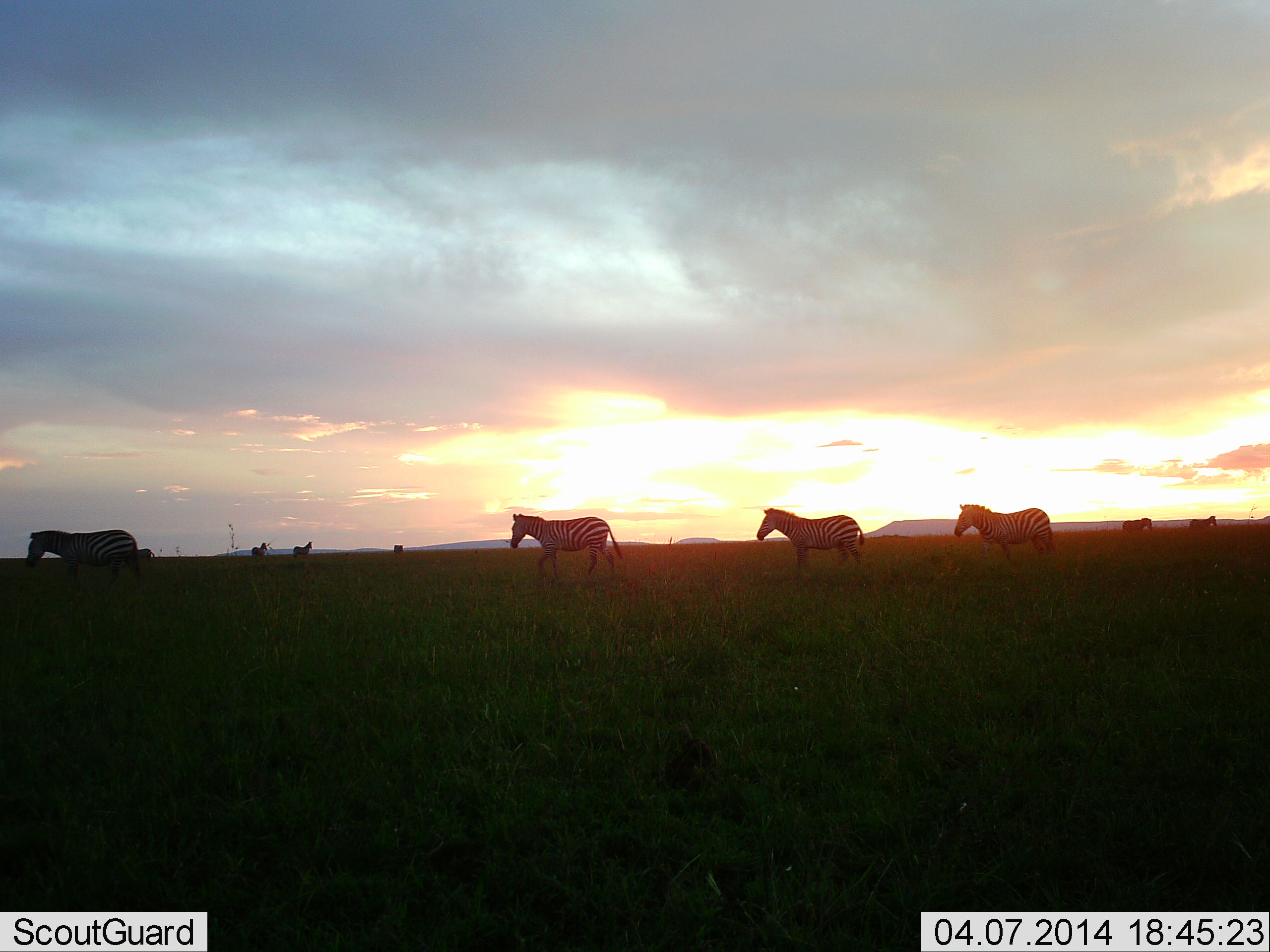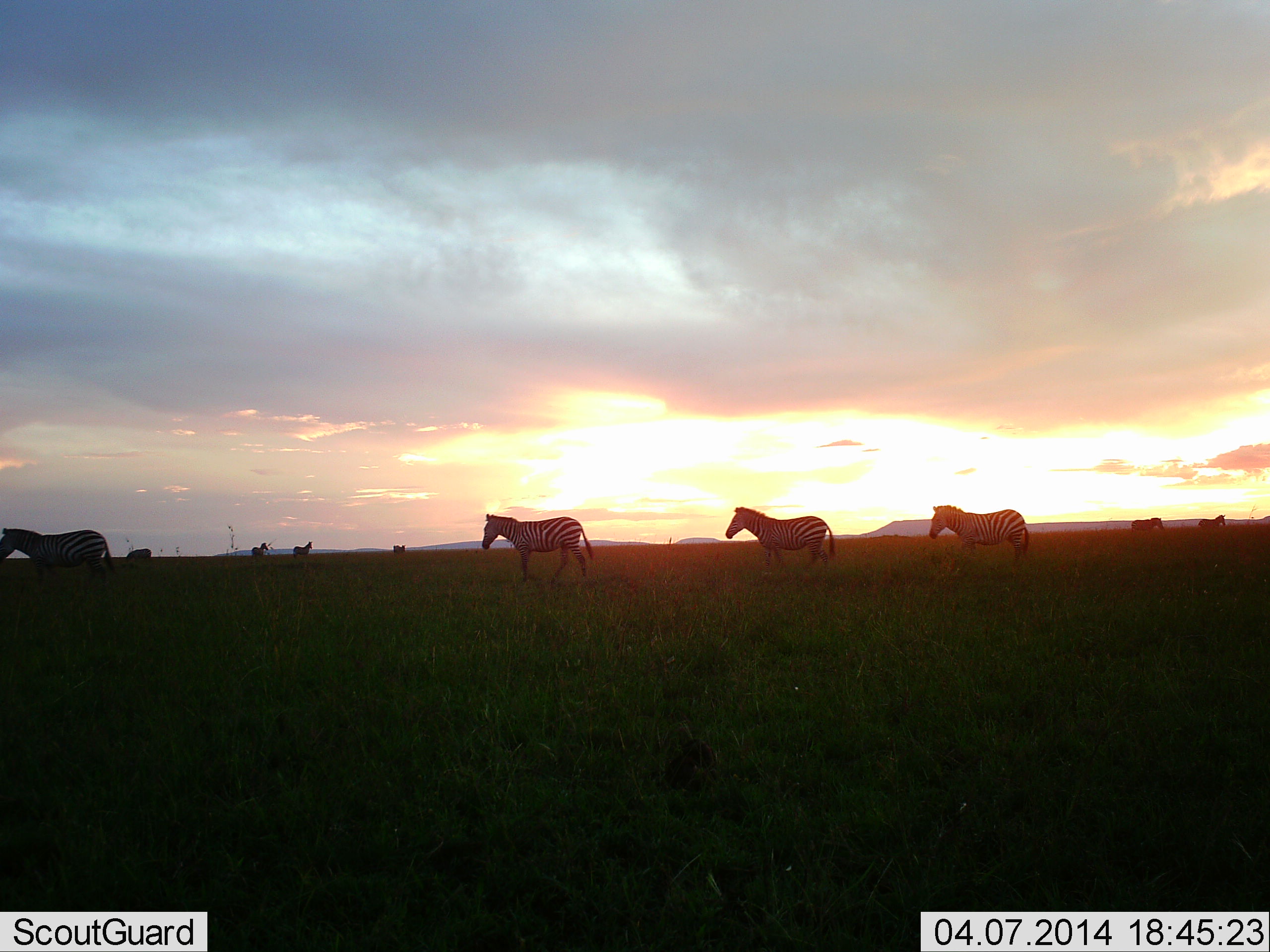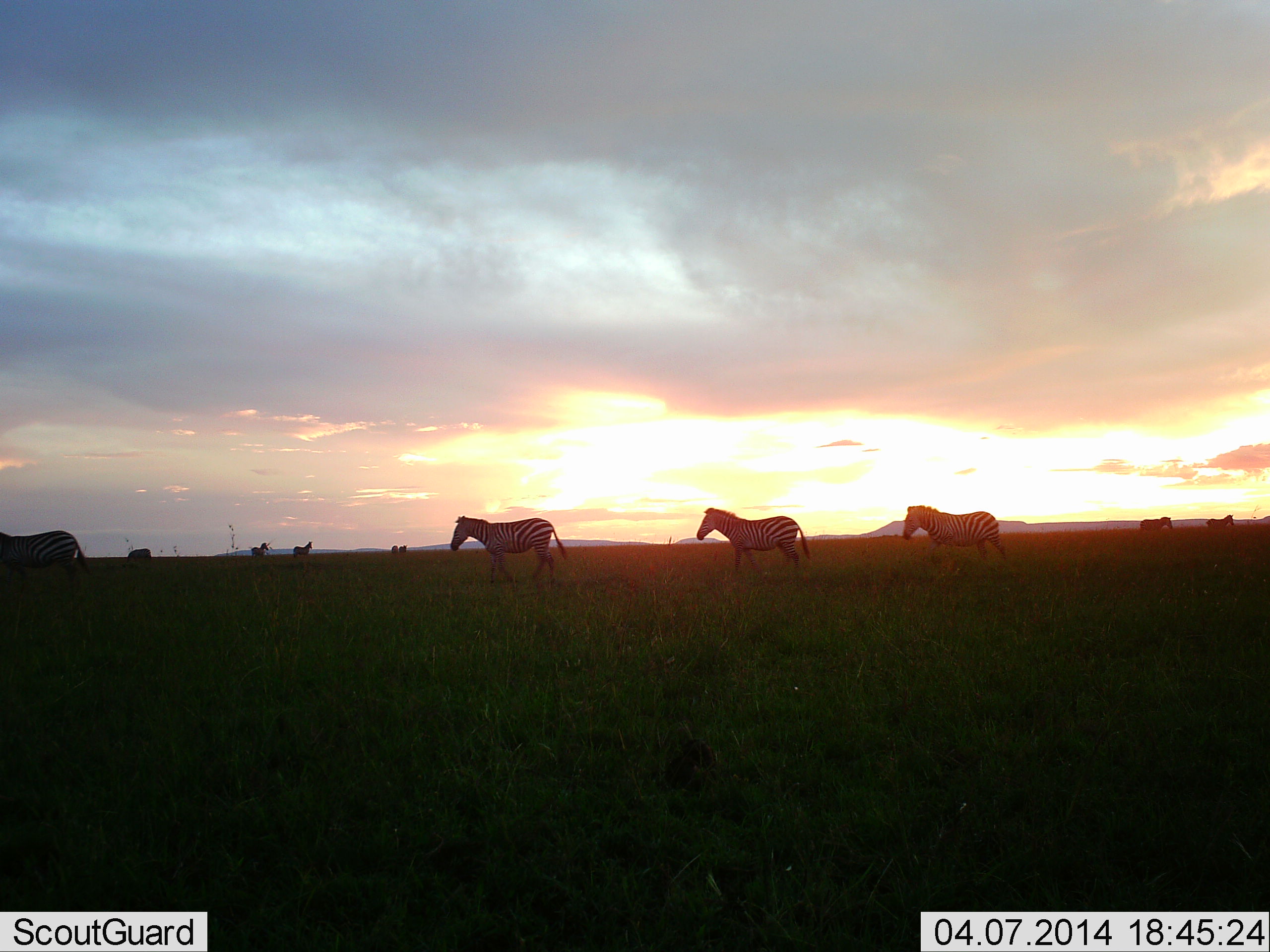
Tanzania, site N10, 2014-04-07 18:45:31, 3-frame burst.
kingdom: Animalia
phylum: Chordata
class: Mammalia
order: Perissodactyla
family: Equidae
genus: Equus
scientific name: Equus quagga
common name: plains zebra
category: zebra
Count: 10.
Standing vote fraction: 45%.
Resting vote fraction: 0%.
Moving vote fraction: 100%.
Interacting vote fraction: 0%.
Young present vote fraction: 0%.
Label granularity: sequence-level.